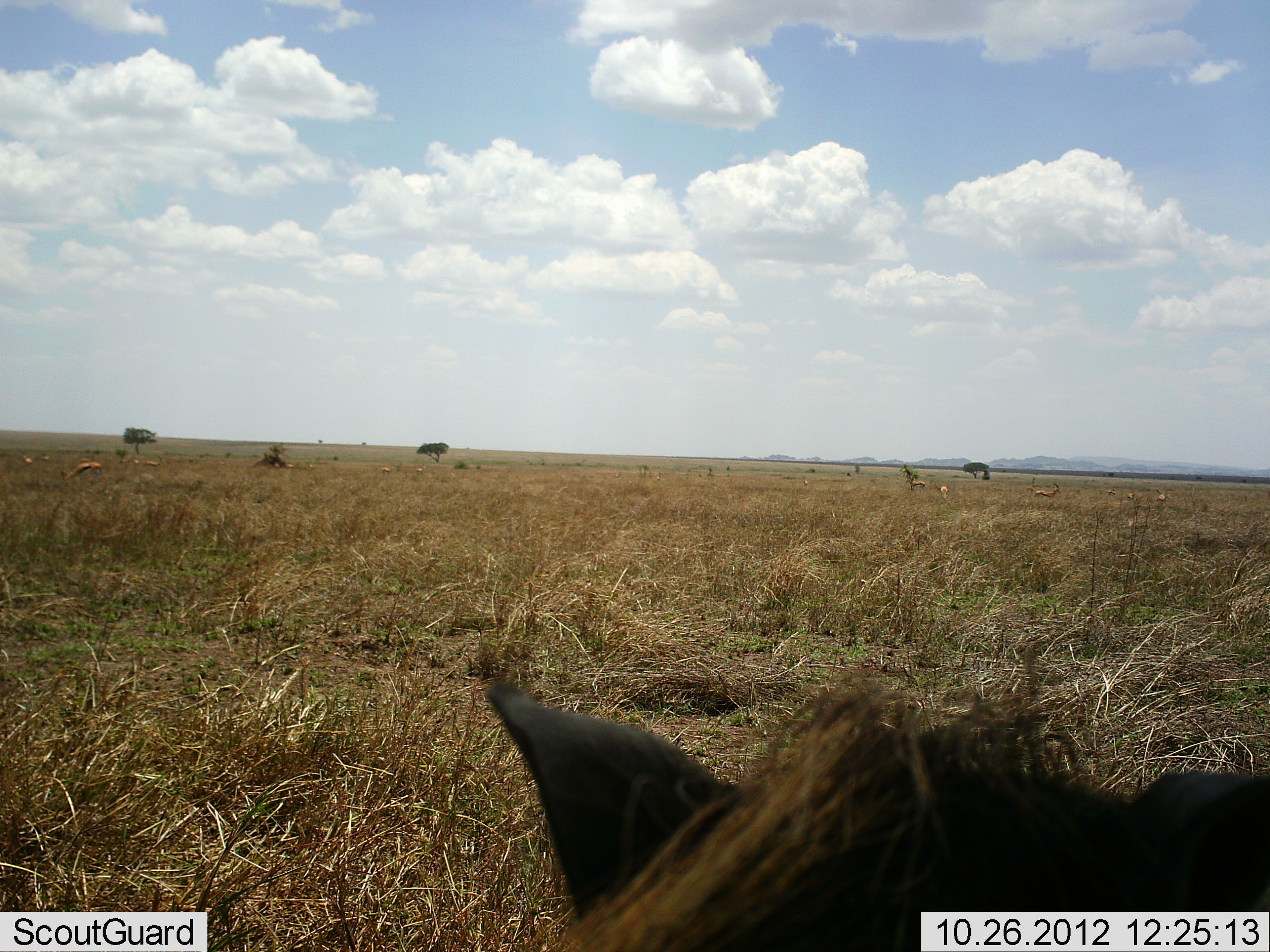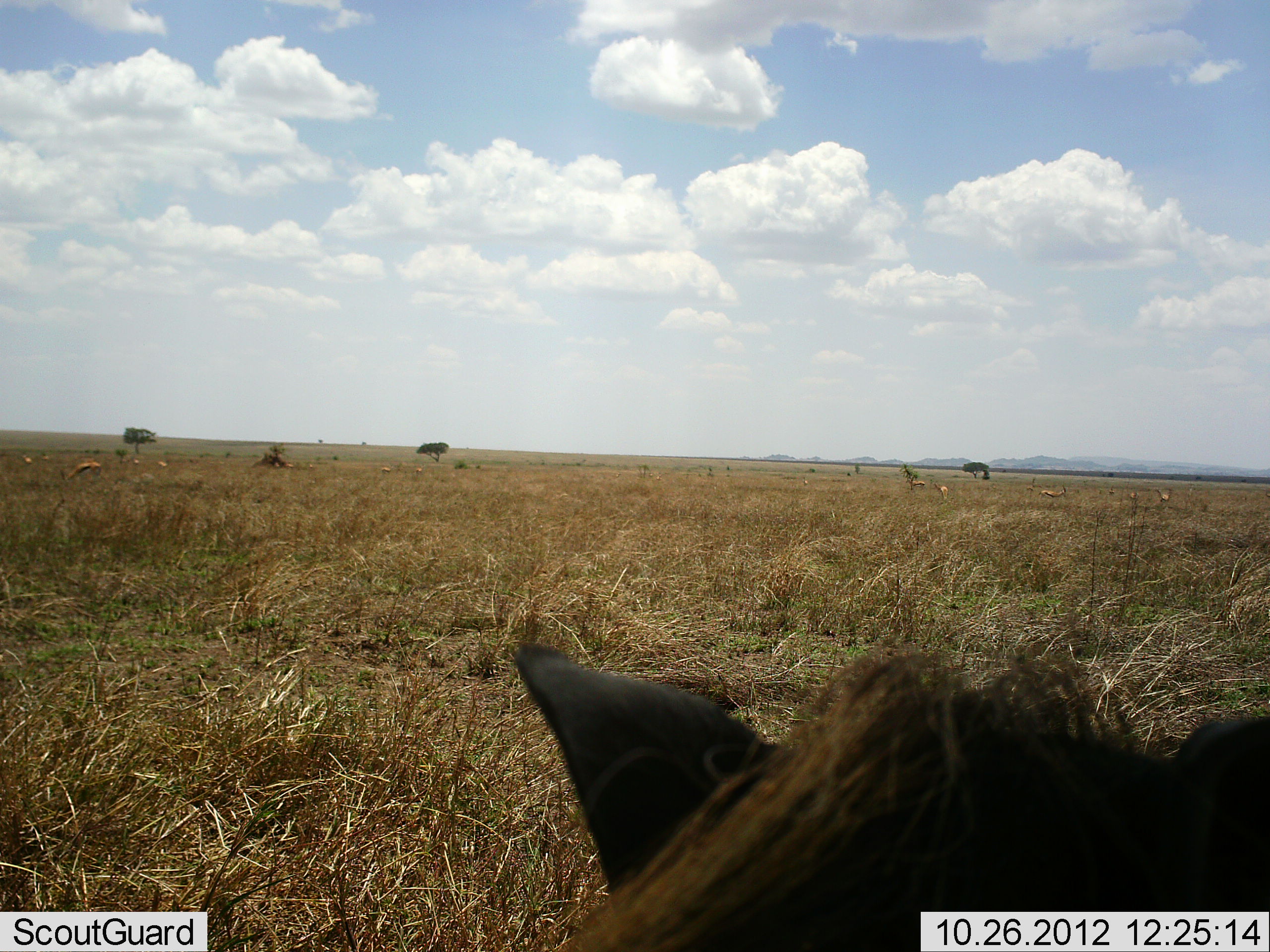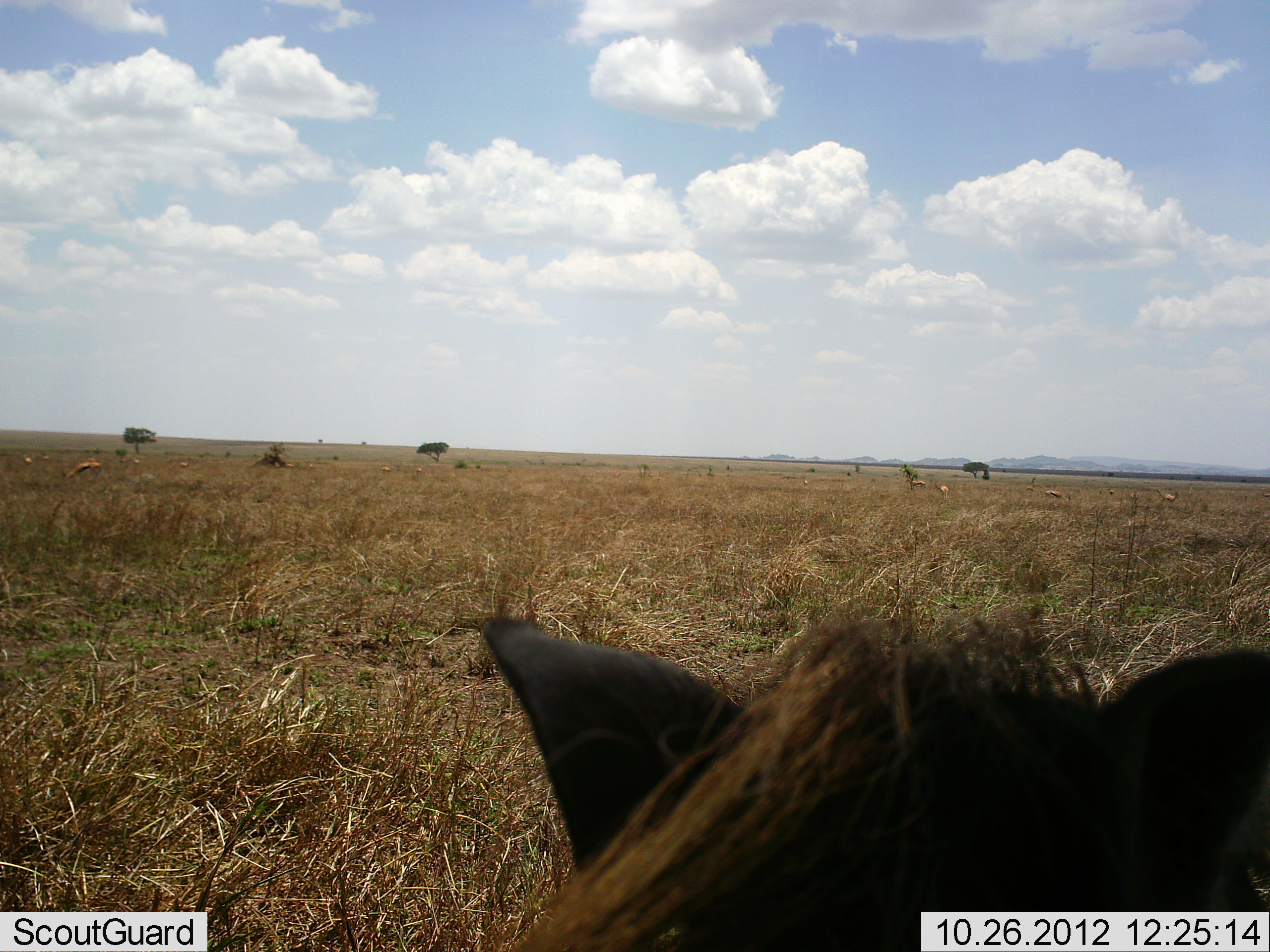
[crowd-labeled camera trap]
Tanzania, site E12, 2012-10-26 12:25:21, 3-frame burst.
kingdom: Animalia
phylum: Chordata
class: Mammalia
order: Artiodactyla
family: Bovidae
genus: Eudorcas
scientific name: Eudorcas thomsonii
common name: thomson's gazelle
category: gazellethomsons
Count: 11-50.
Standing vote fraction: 57%.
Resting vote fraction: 0%.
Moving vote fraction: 57%.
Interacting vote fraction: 0%.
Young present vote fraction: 0%.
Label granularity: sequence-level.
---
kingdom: Animalia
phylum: Chordata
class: Mammalia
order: Artiodactyla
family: Suidae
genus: Phacochoerus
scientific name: Phacochoerus africanus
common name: warthog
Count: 1.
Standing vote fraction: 85%.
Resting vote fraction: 15%.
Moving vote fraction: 0%.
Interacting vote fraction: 0%.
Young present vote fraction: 0%.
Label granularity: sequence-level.